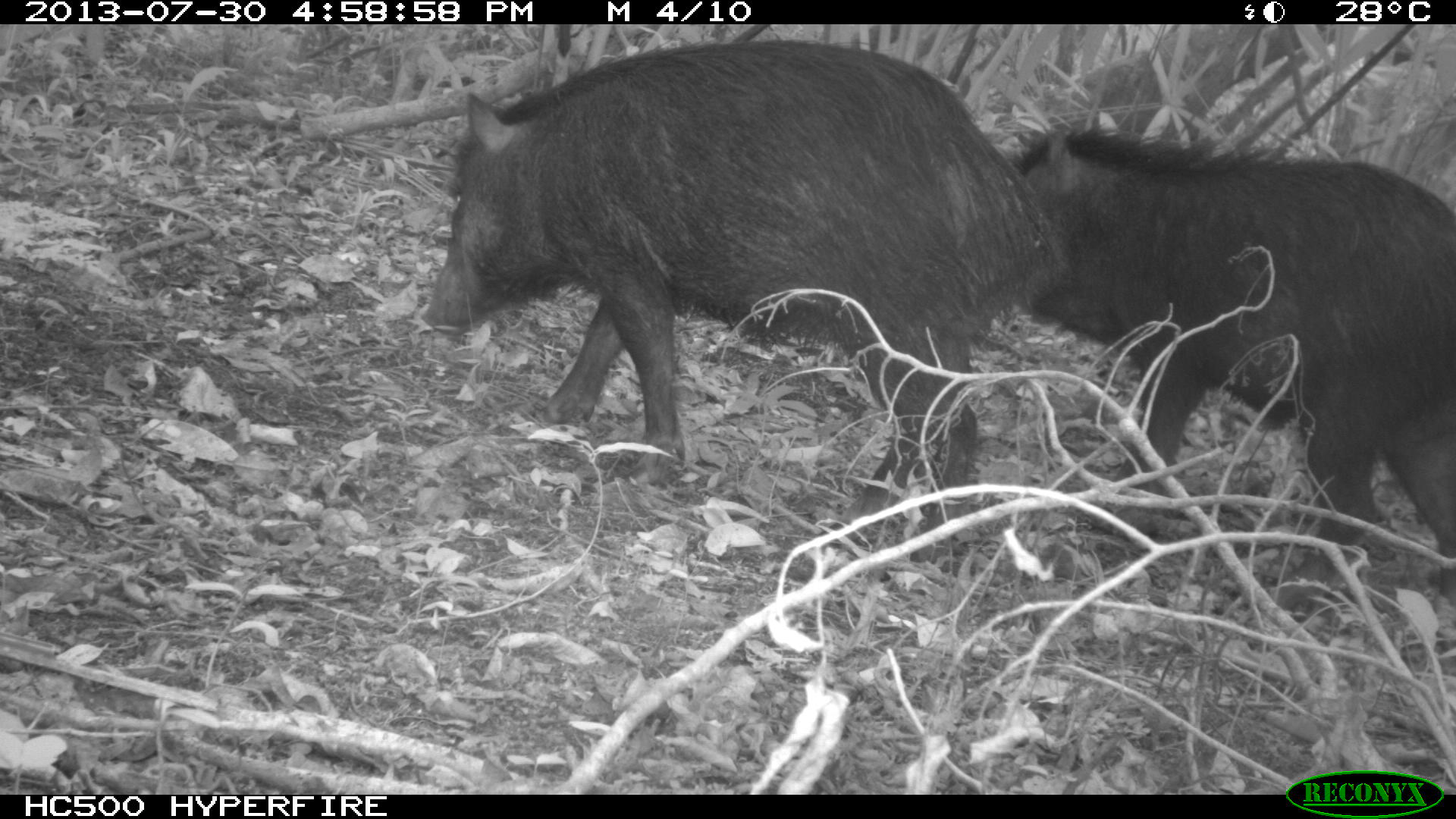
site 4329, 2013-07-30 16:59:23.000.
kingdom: Animalia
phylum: Chordata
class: Mammalia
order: Artiodactyla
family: Tayassuidae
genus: Tayassu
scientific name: Tayassu pecari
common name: white-lipped peccary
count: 2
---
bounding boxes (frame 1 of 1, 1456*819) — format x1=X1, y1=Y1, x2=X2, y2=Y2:
tayassu pecari: x1=419, y1=37, x2=1066, y2=563; x1=1005, y1=117, x2=1455, y2=618